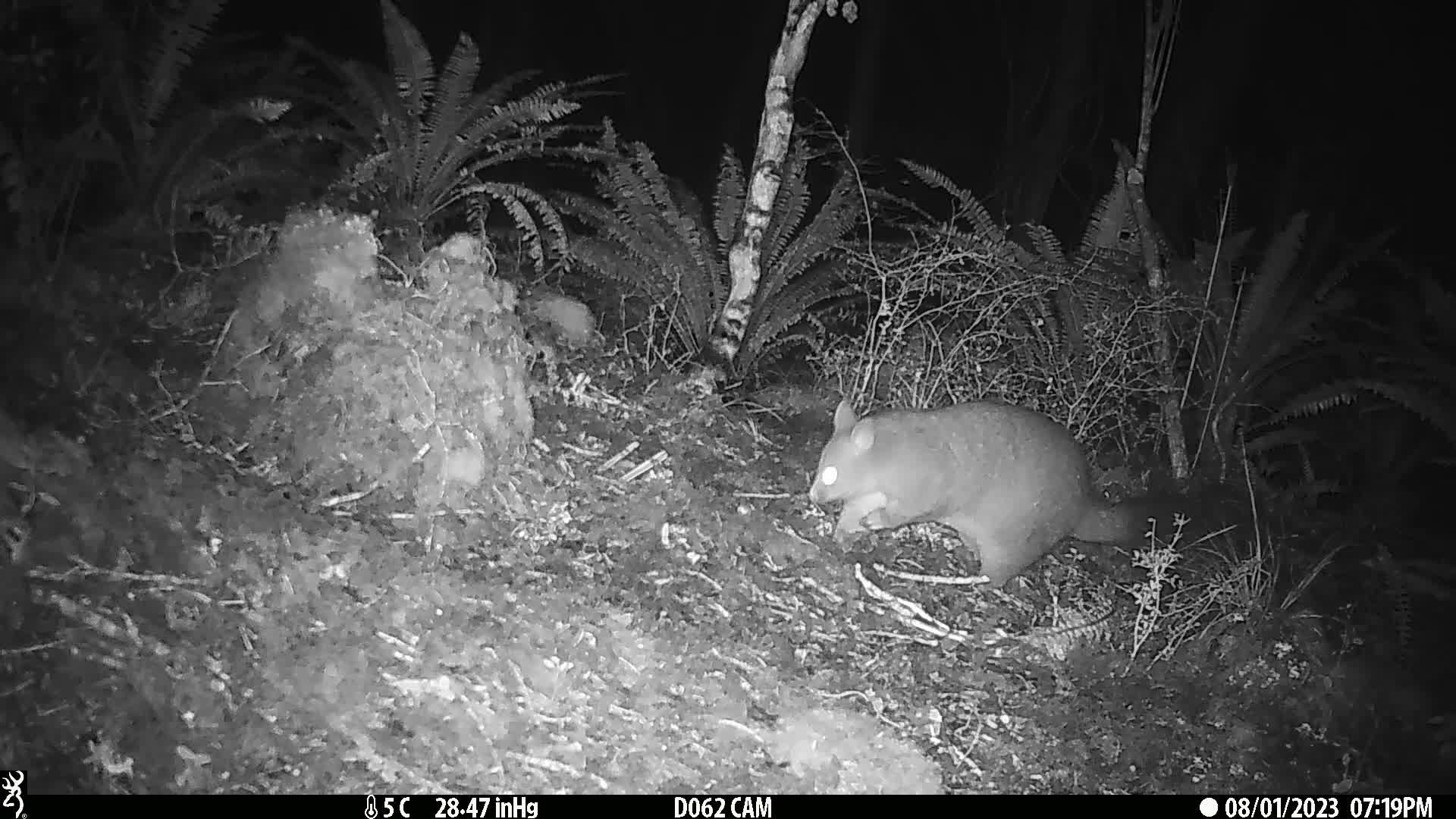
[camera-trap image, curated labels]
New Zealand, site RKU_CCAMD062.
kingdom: Animalia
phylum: Chordata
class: Mammalia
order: Diprotodontia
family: Phalangeridae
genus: Trichosurus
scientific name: Trichosurus vulpecula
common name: common brushtail possum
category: possum